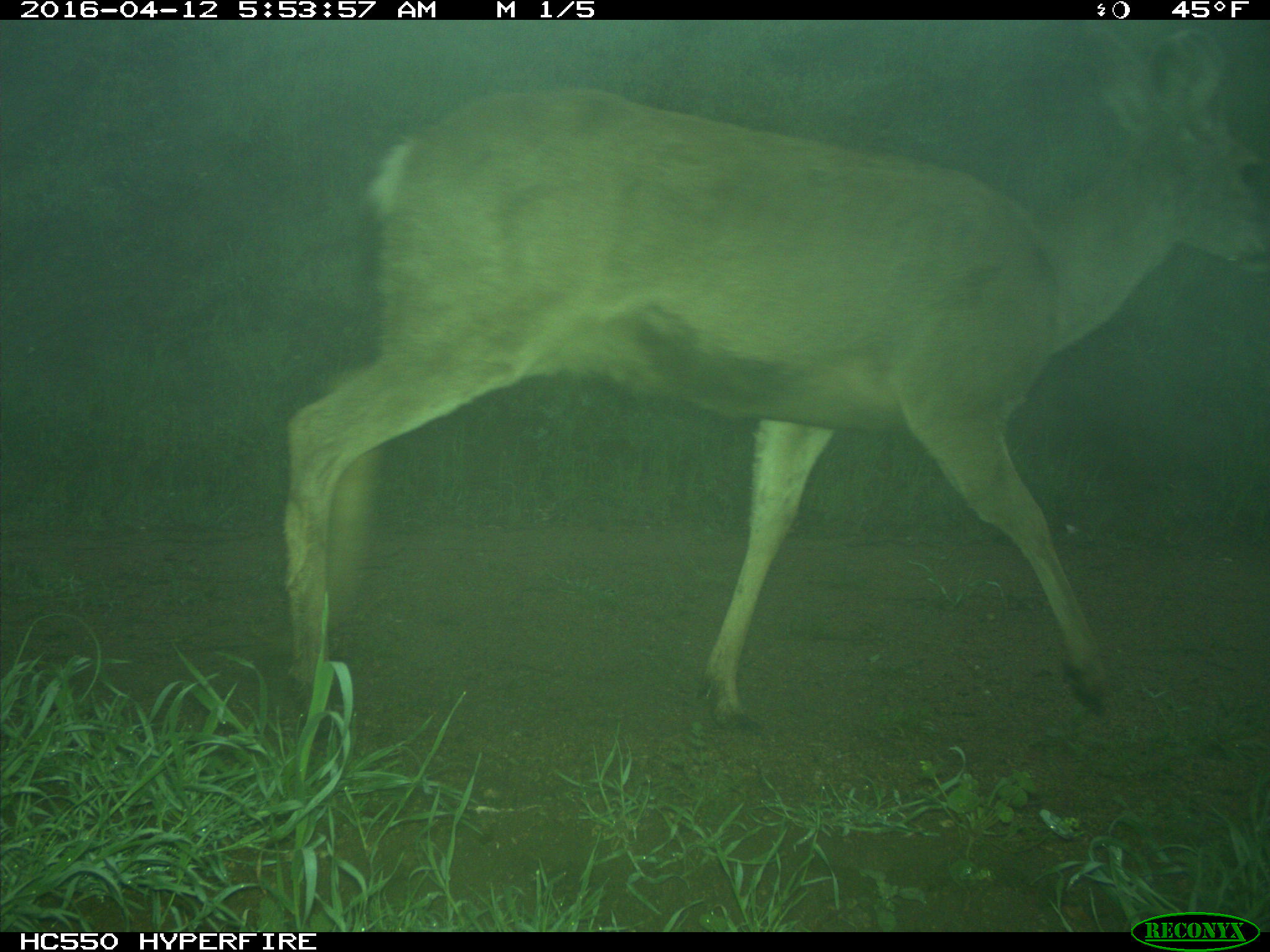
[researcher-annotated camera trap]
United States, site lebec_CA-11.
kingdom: Animalia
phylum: Chordata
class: Mammalia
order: Artiodactyla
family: Cervidae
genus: Odocoileus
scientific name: Odocoileus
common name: deer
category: unidentified deer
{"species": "unidentified deer (deer) (Odocoileus)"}